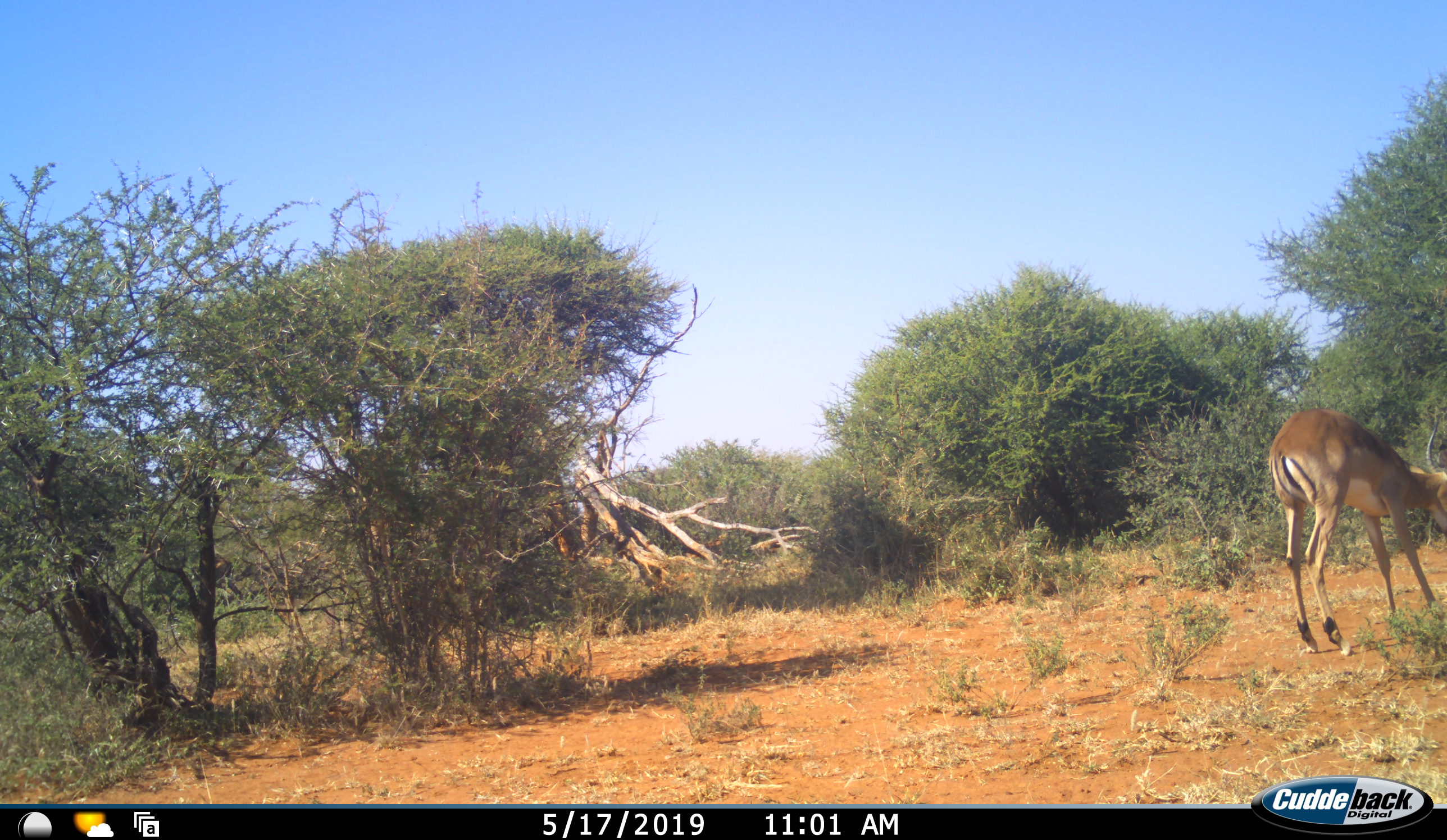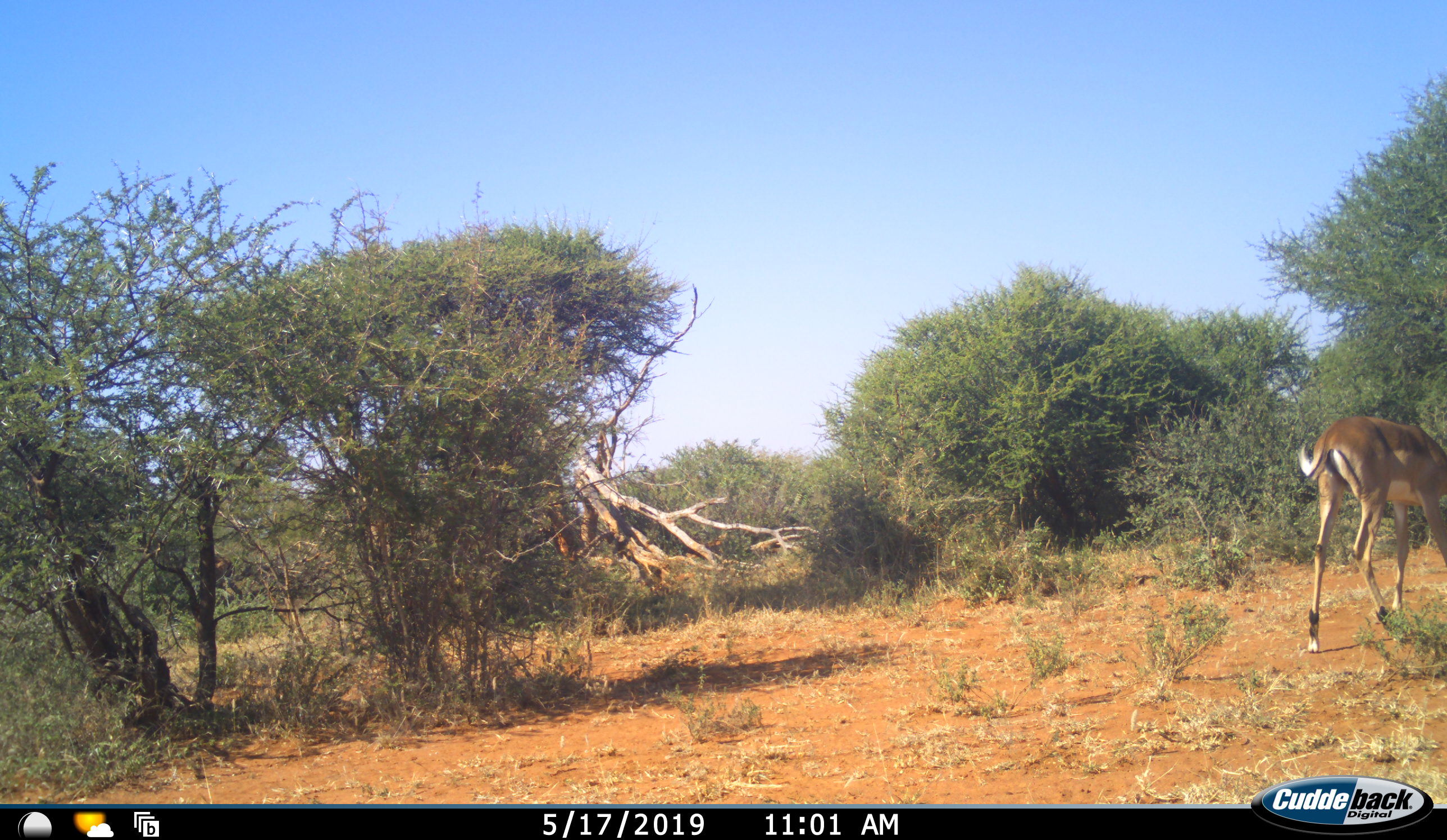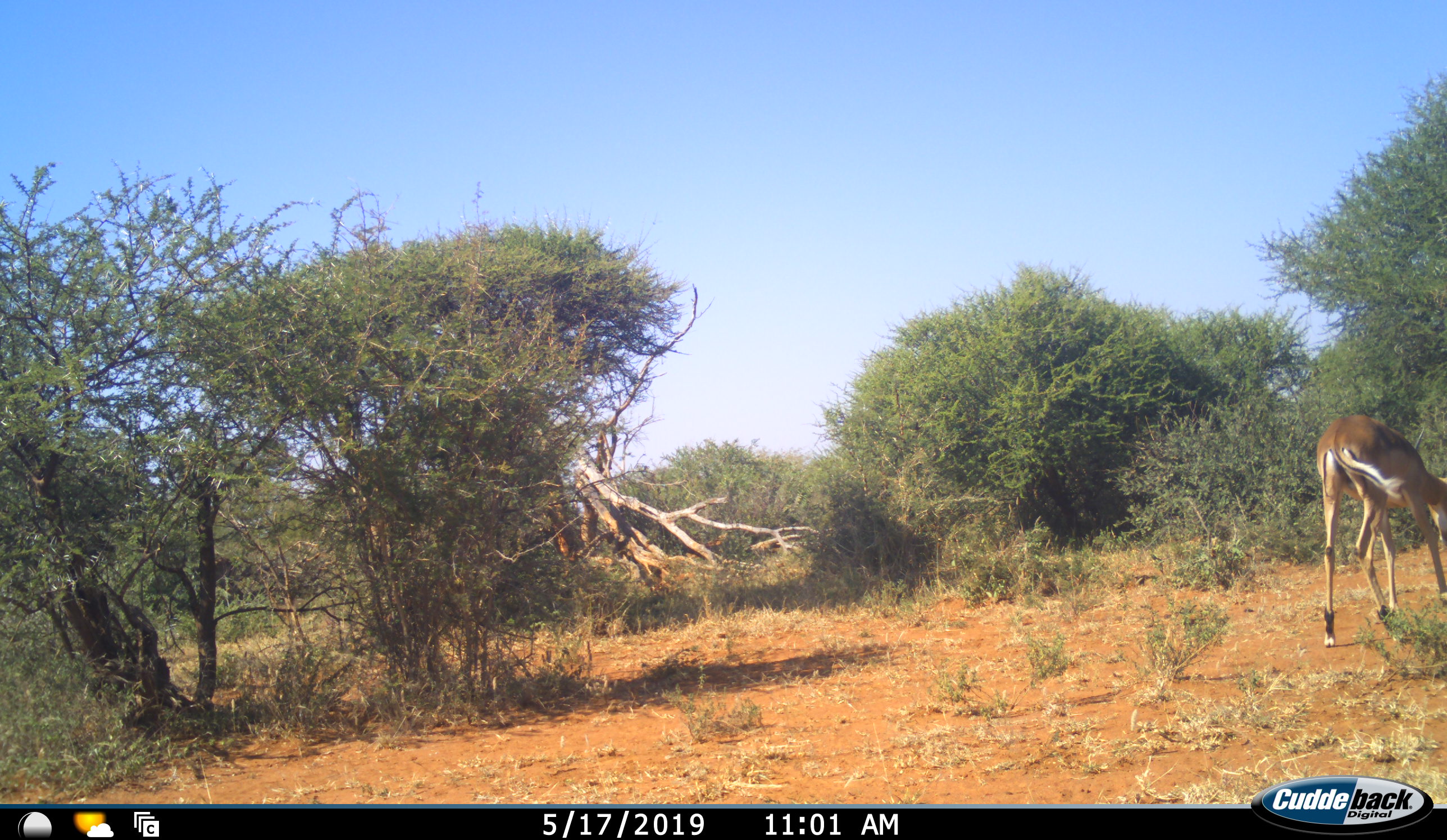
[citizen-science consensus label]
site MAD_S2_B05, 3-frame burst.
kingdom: Animalia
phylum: Chordata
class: Mammalia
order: Artiodactyla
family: Bovidae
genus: Aepyceros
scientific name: Aepyceros melampus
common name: impala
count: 1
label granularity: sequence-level